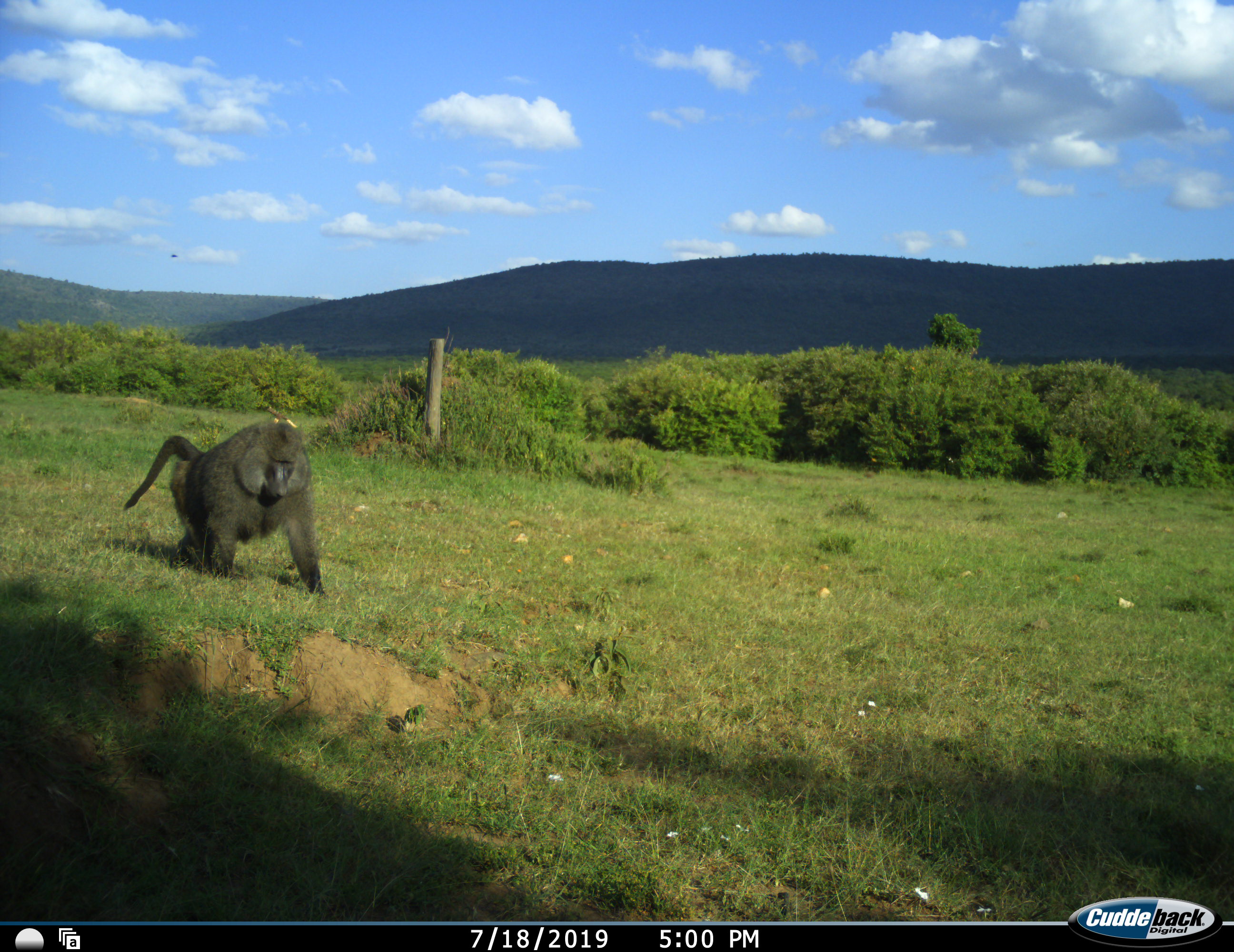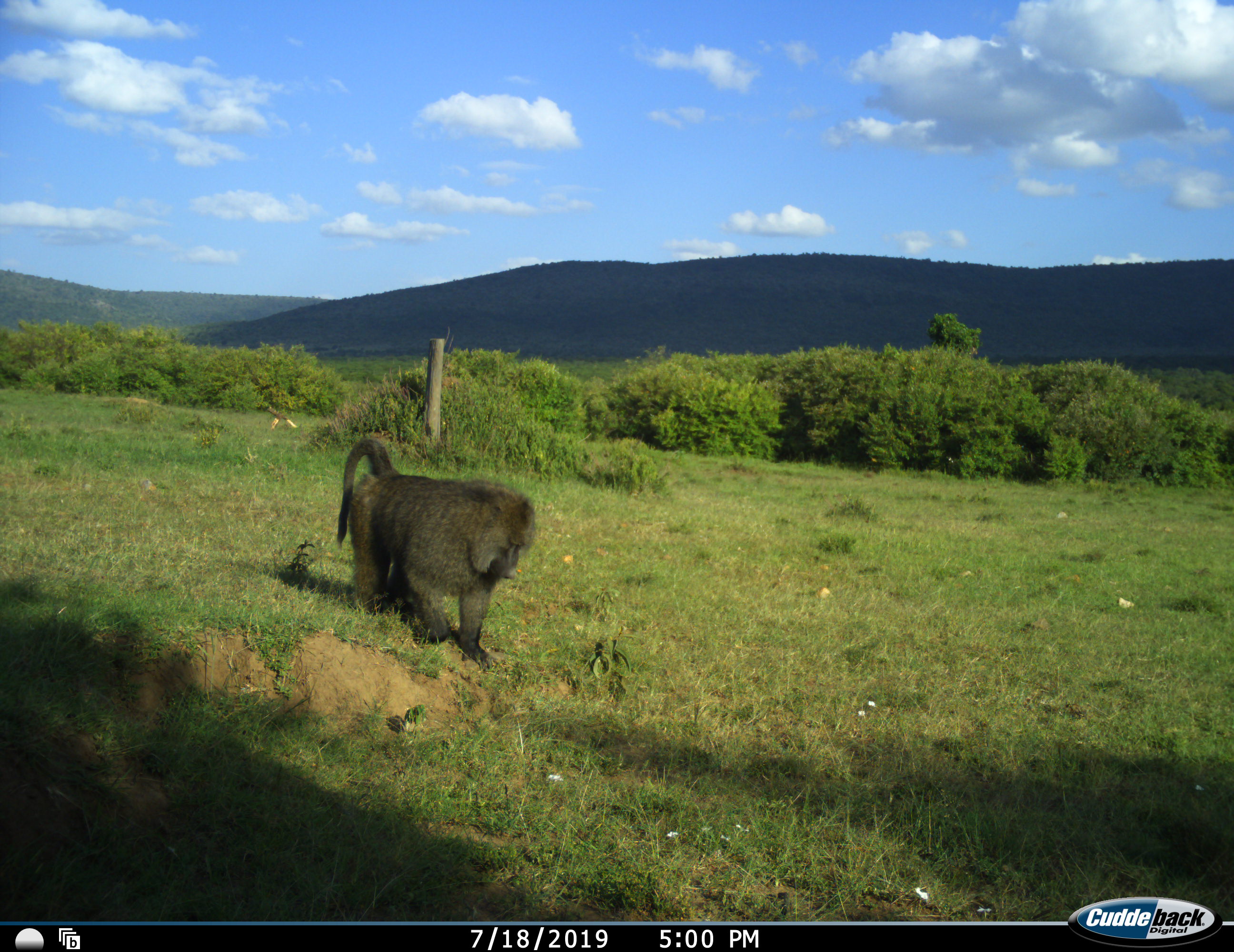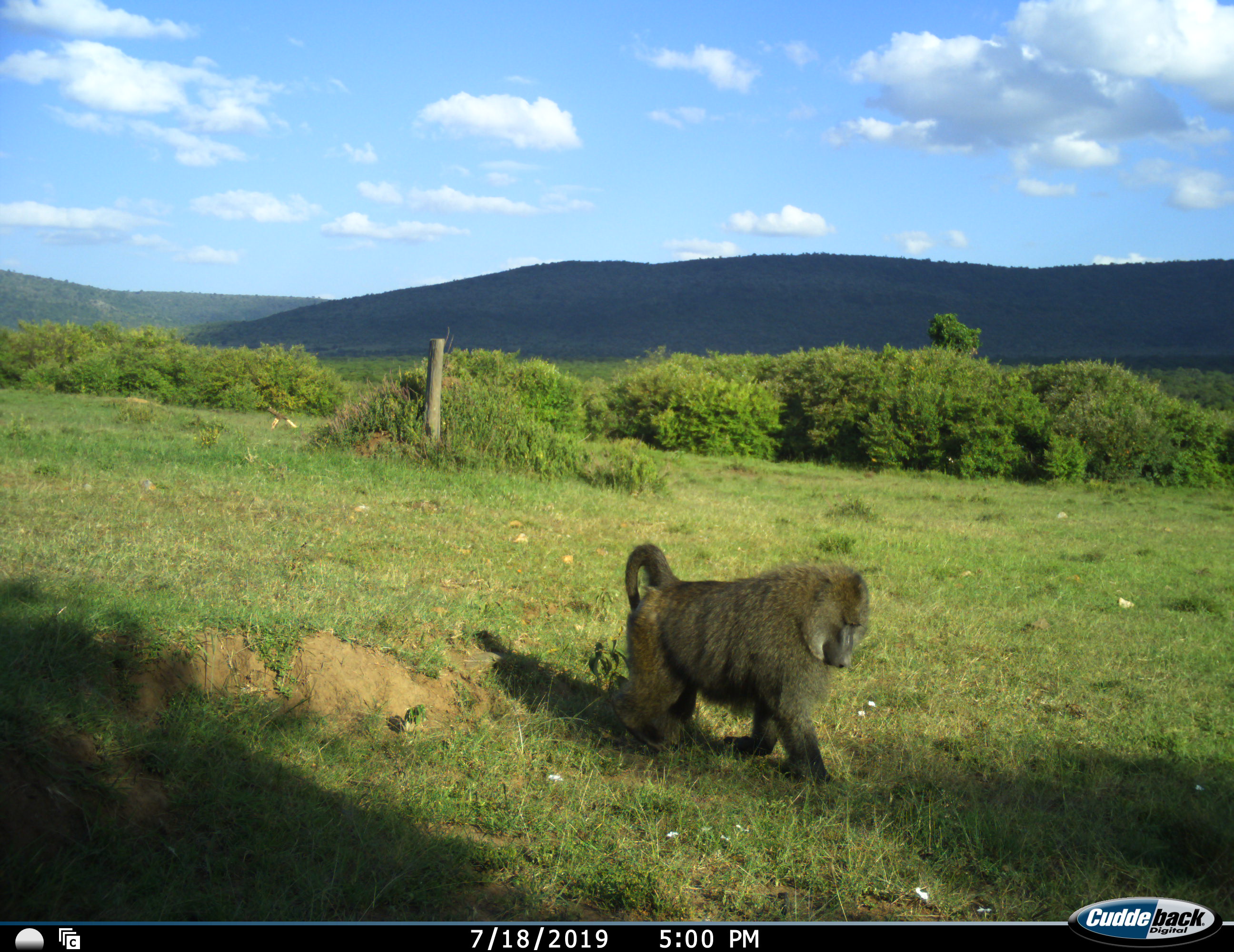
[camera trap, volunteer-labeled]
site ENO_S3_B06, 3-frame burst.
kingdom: Animalia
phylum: Chordata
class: Mammalia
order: Primates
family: Cercopithecidae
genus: Papio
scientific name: Papio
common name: baboon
Baboon (Papio), count 1. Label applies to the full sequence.